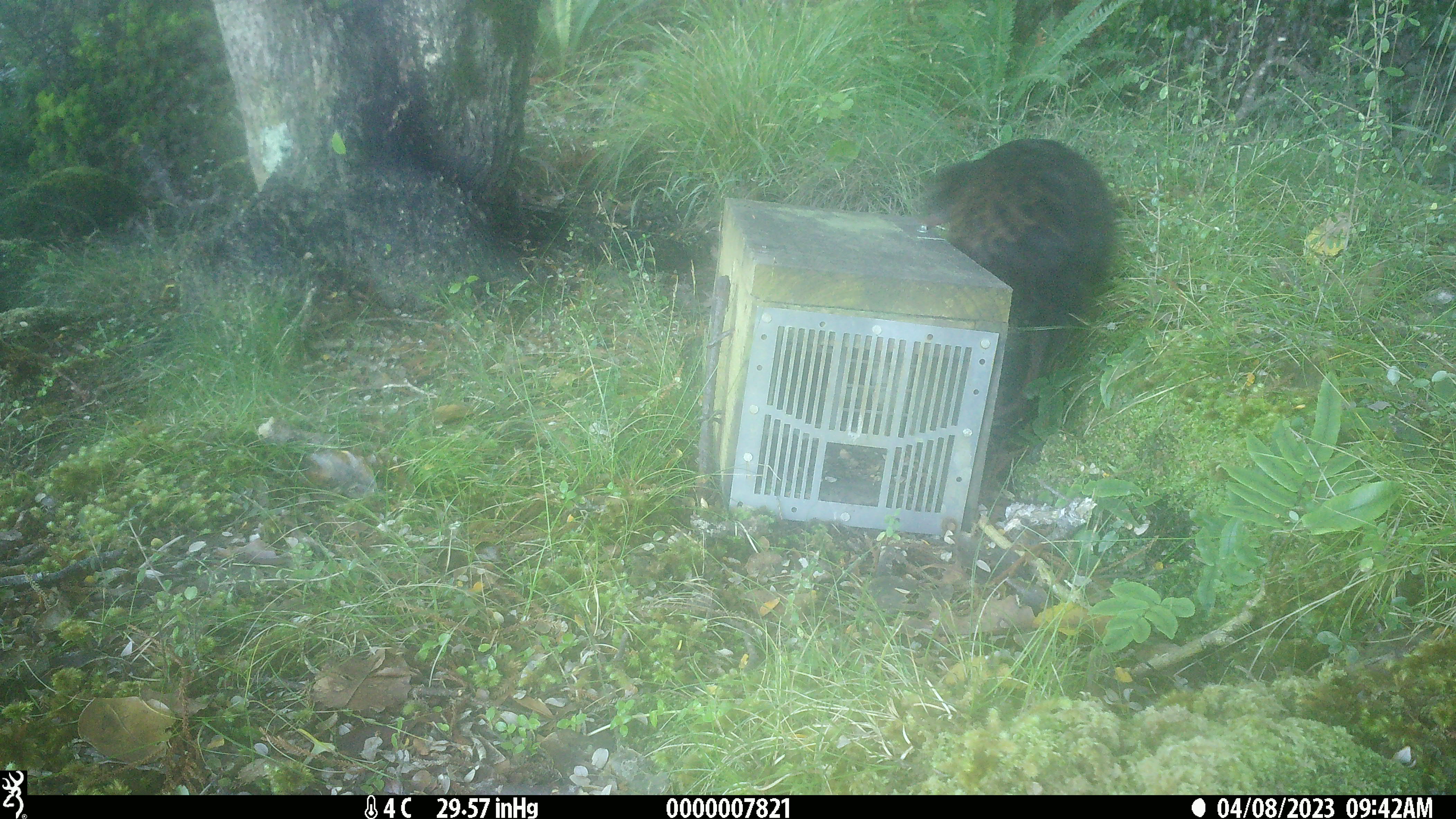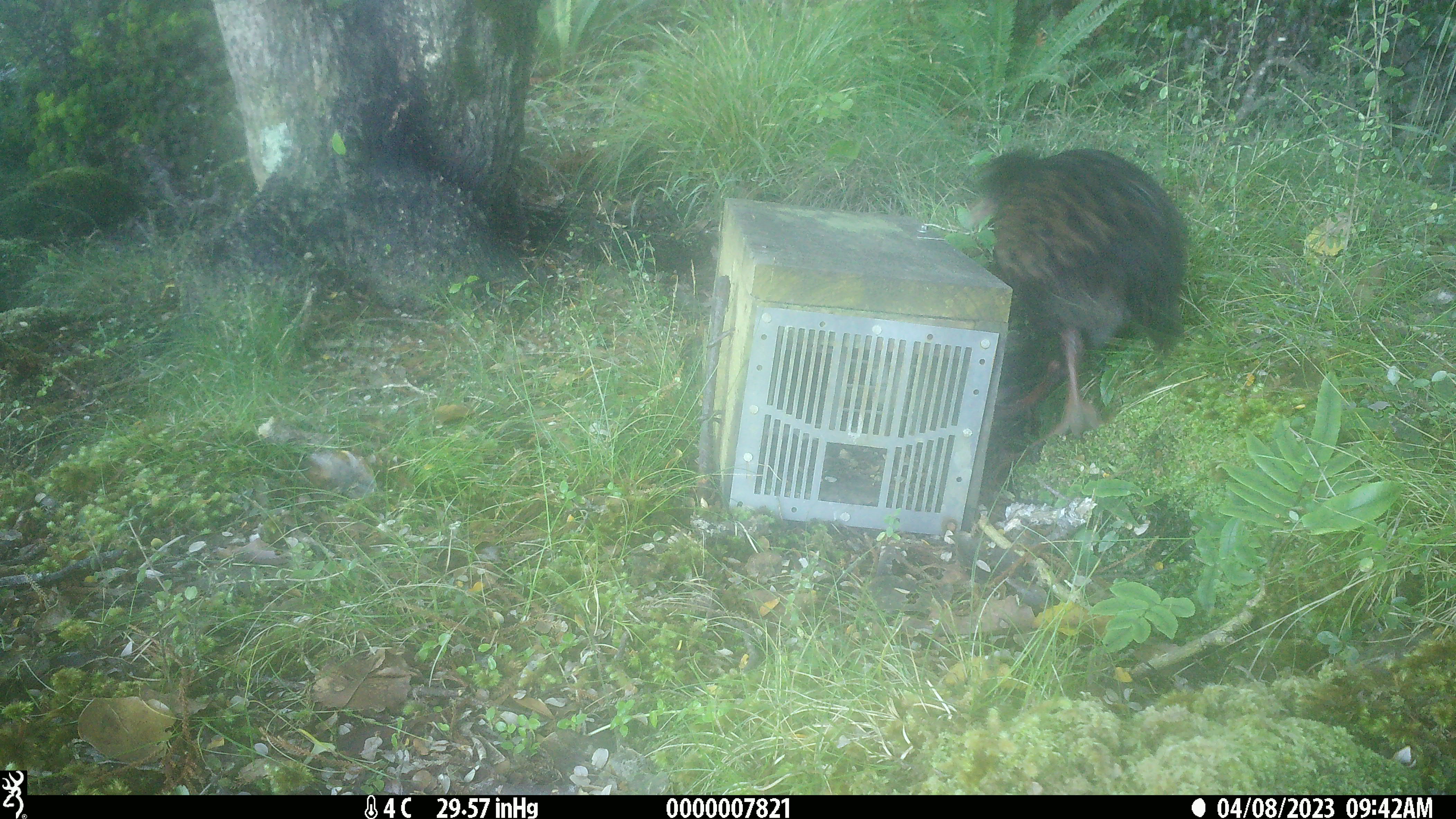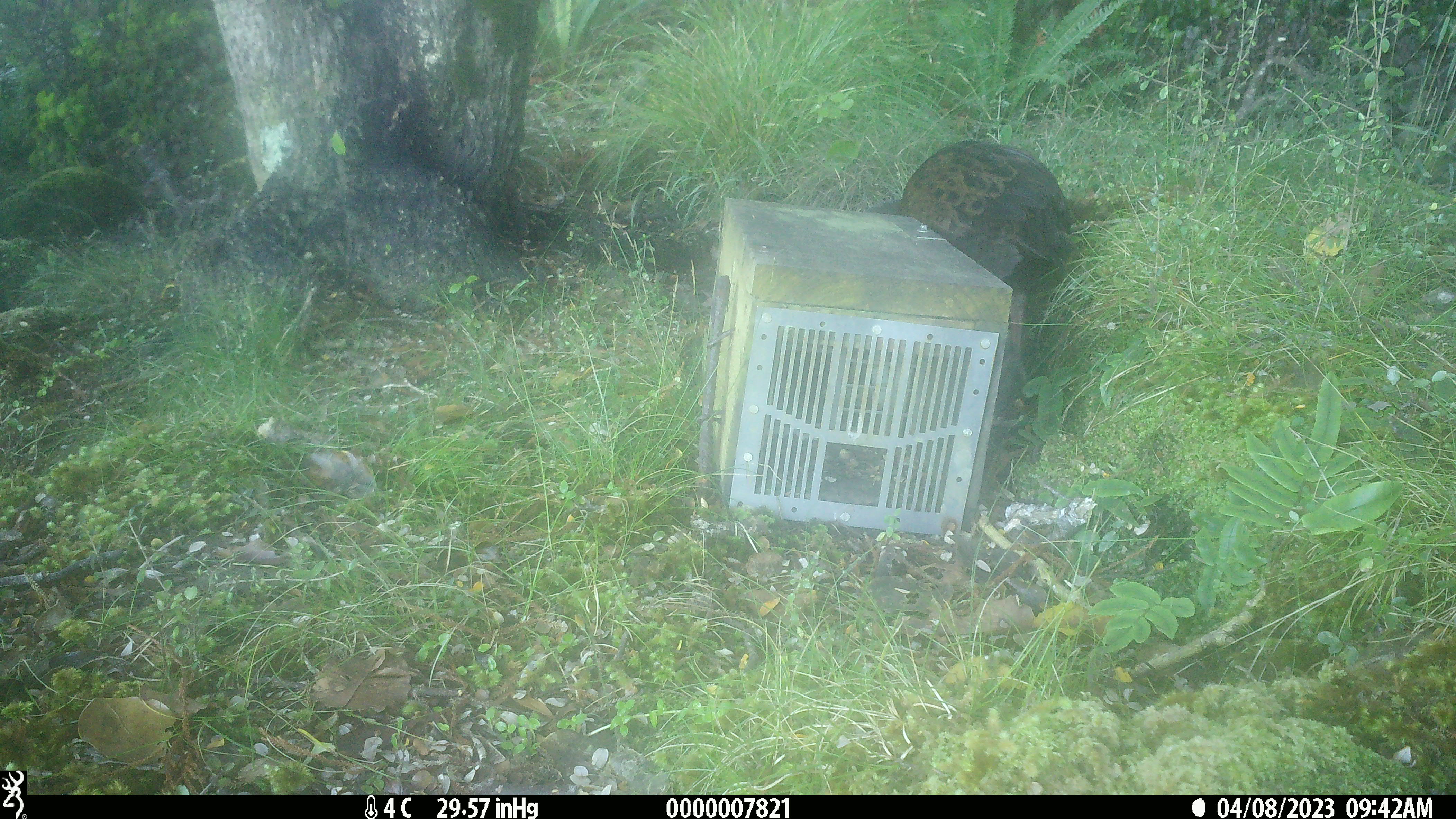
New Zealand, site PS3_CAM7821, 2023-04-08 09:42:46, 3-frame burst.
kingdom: Animalia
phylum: Chordata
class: Aves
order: Gruiformes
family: Rallidae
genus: Gallirallus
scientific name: Gallirallus australis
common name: weka